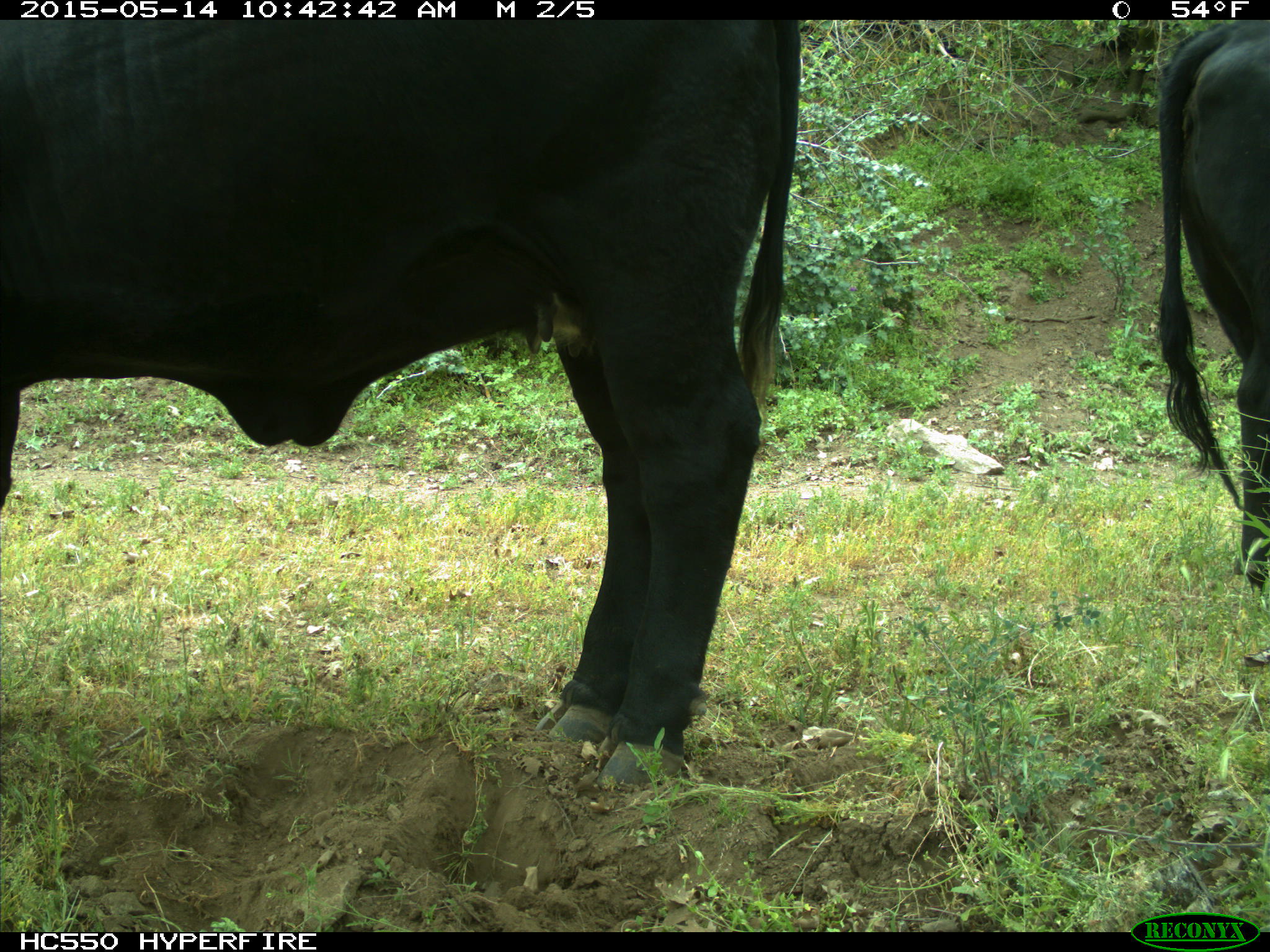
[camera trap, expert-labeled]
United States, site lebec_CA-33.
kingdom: Animalia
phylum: Chordata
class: Mammalia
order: Artiodactyla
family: Bovidae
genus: Bos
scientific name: Bos taurus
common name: domestic cow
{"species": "Bos taurus (domestic cow)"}